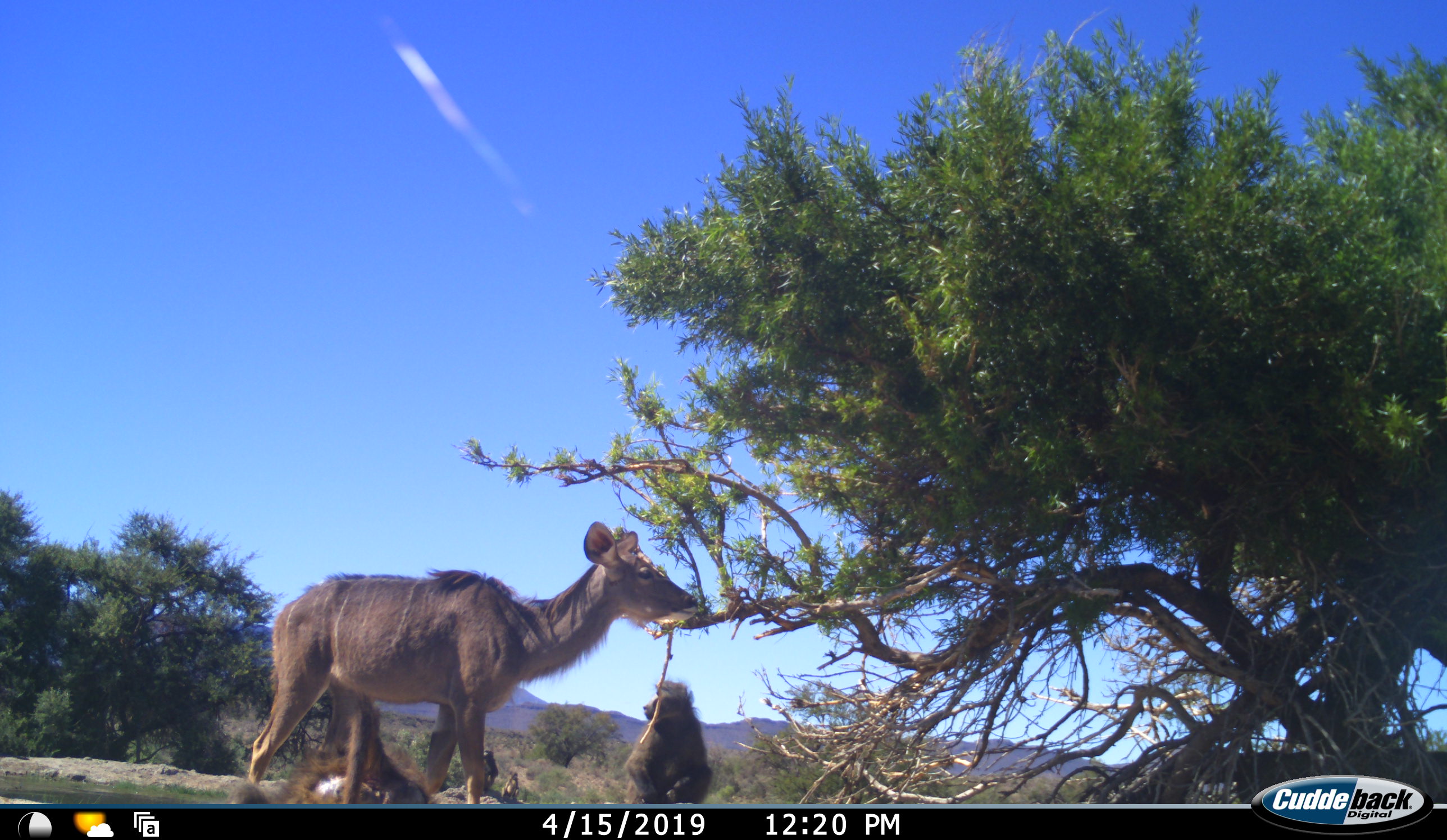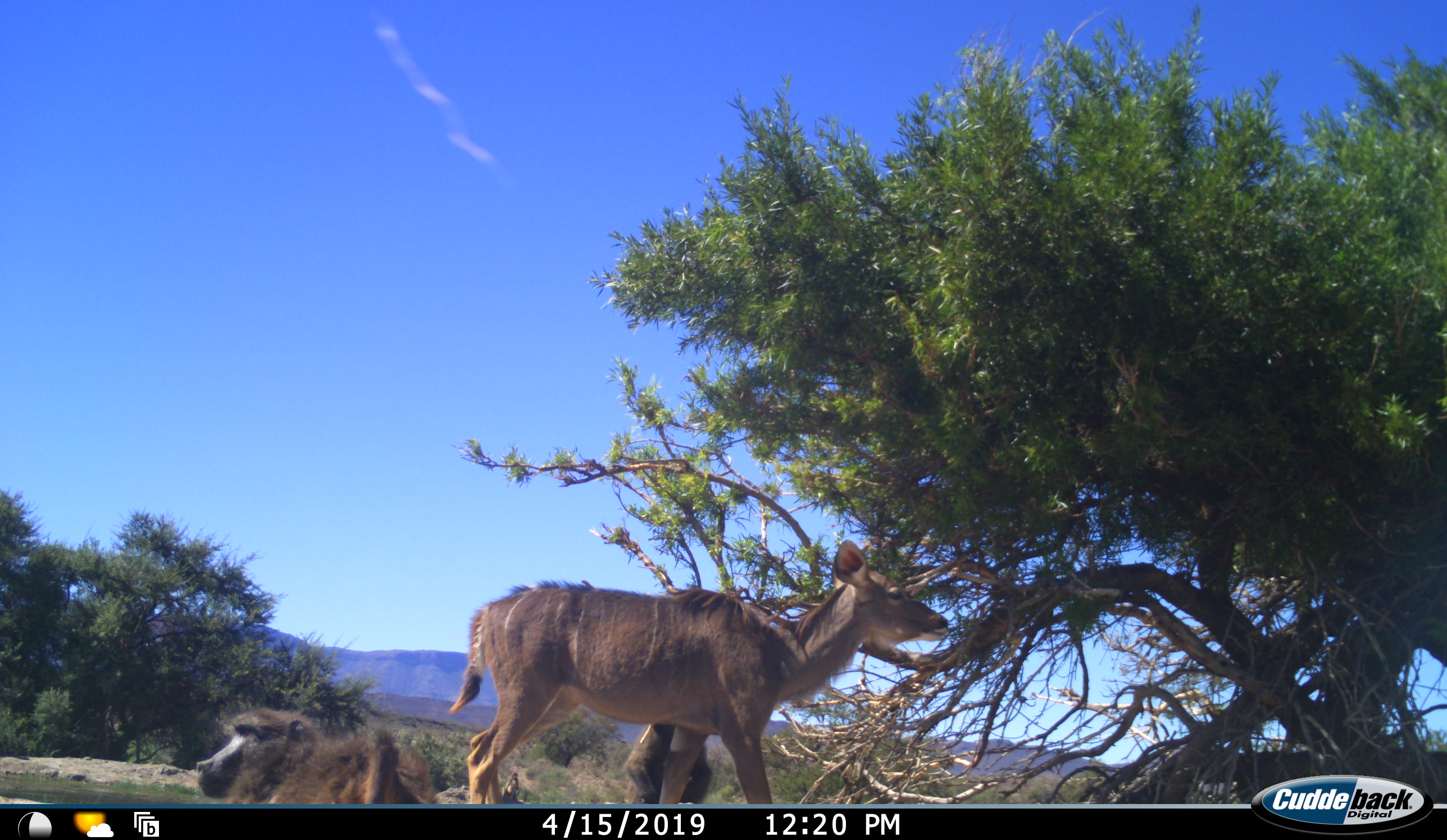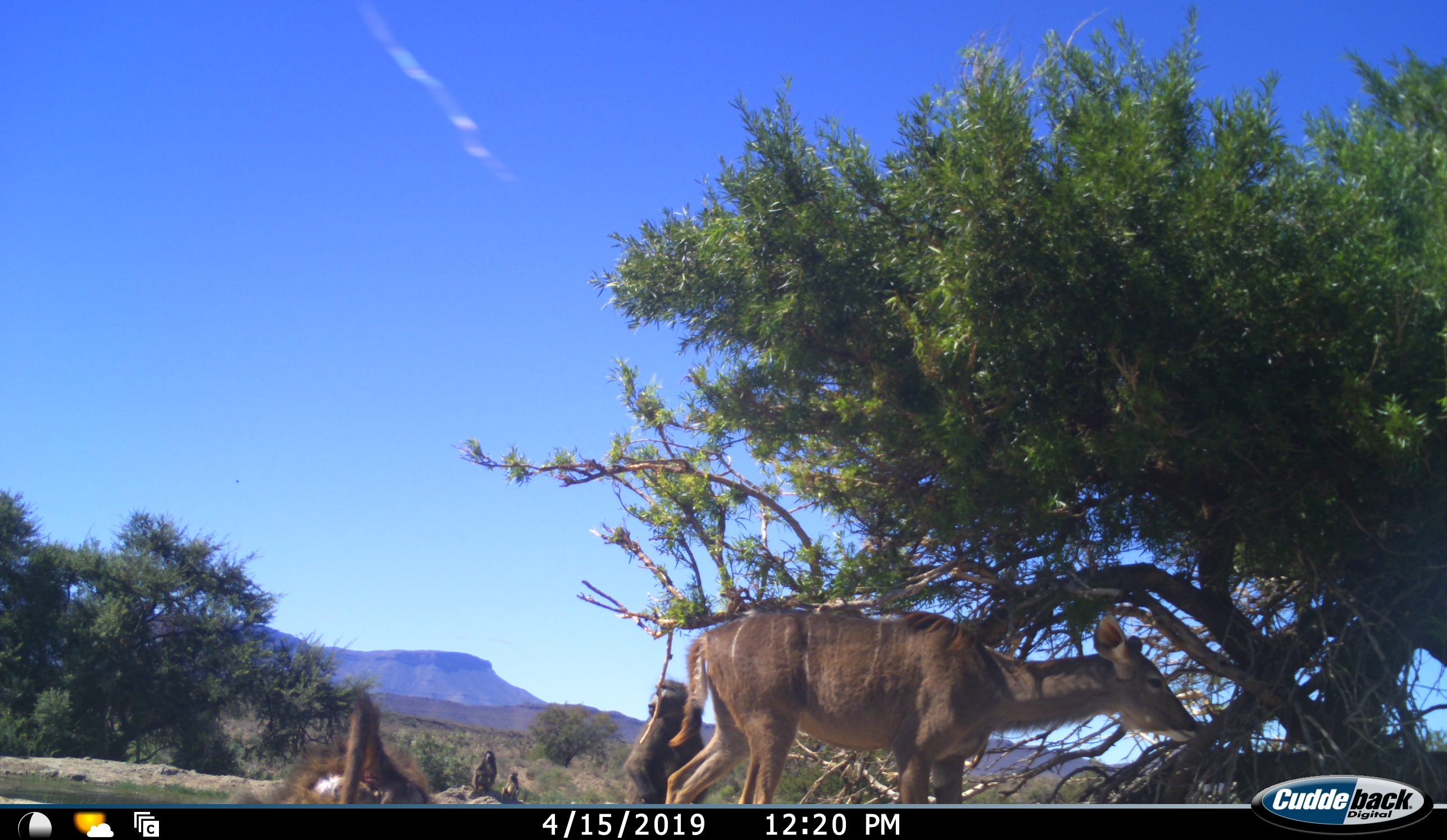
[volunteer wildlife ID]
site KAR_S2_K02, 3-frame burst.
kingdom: Animalia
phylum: Chordata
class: Mammalia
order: Primates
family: Cercopithecidae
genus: Papio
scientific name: Papio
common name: baboon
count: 4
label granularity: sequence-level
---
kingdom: Animalia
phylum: Chordata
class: Mammalia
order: Artiodactyla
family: Bovidae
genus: Tragelaphus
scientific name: Tragelaphus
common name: kudu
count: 1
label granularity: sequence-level